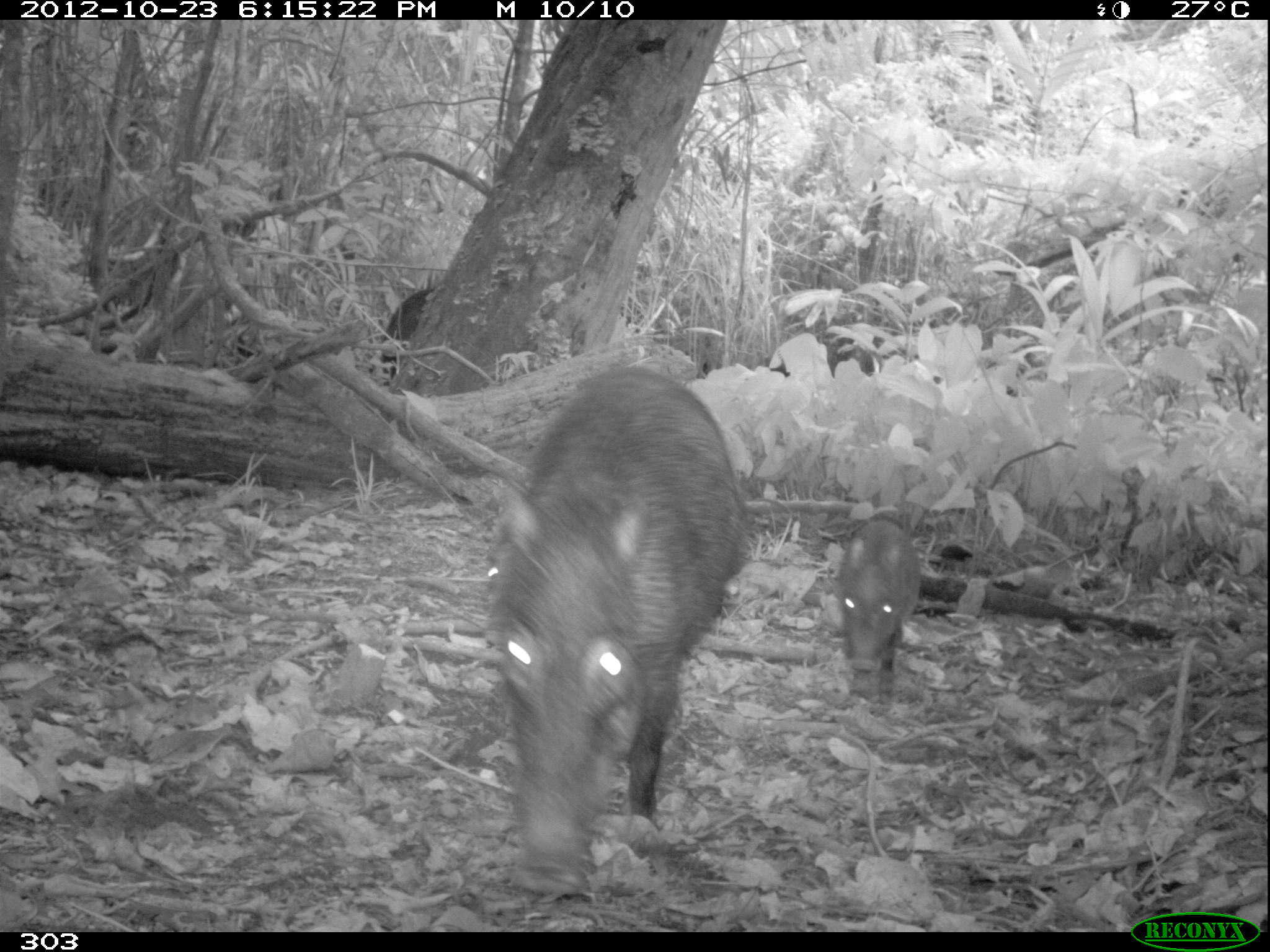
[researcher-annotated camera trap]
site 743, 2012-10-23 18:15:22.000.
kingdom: Animalia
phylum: Chordata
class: Mammalia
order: Artiodactyla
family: Tayassuidae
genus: Tayassu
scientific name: Tayassu pecari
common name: white-lipped peccary